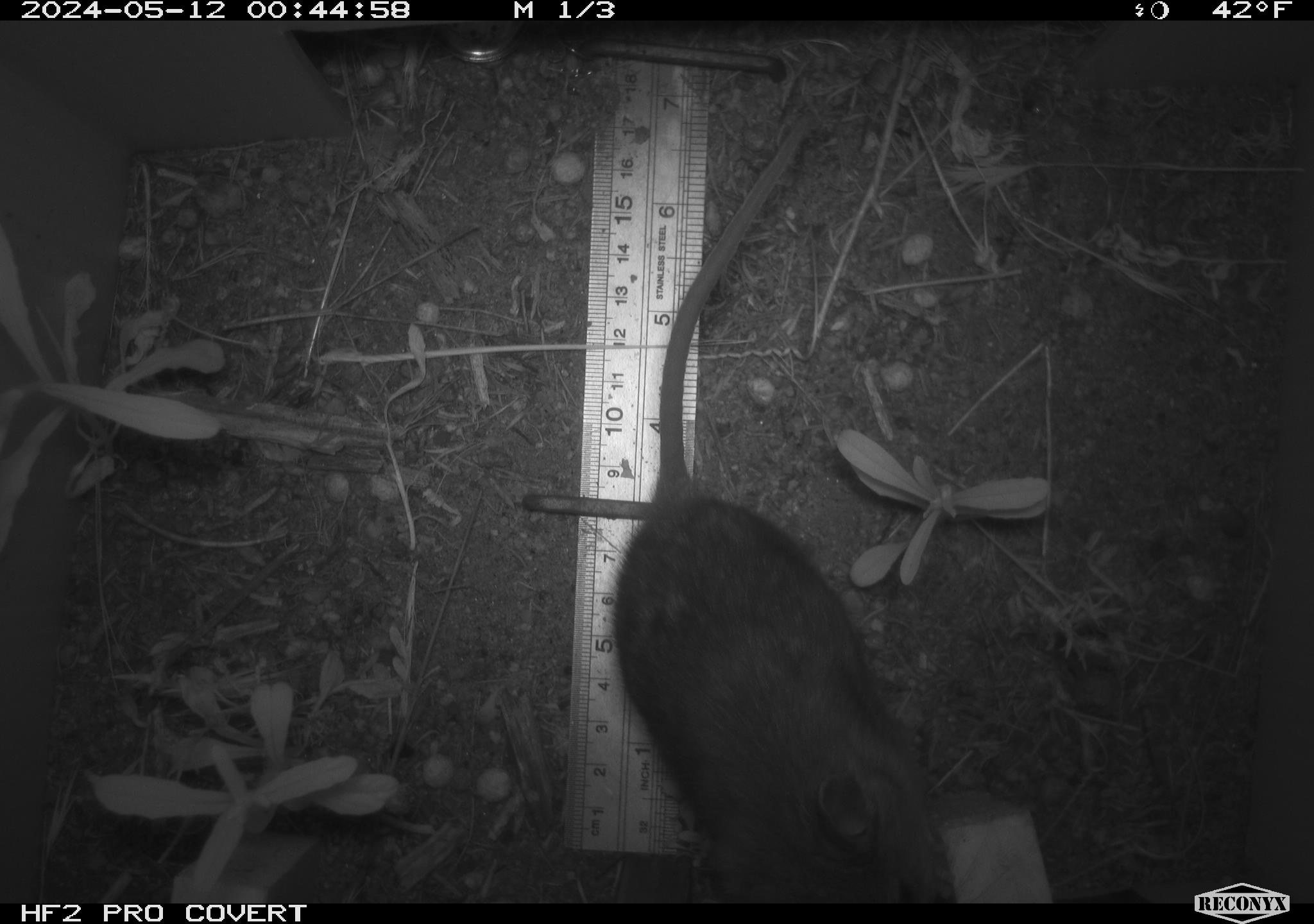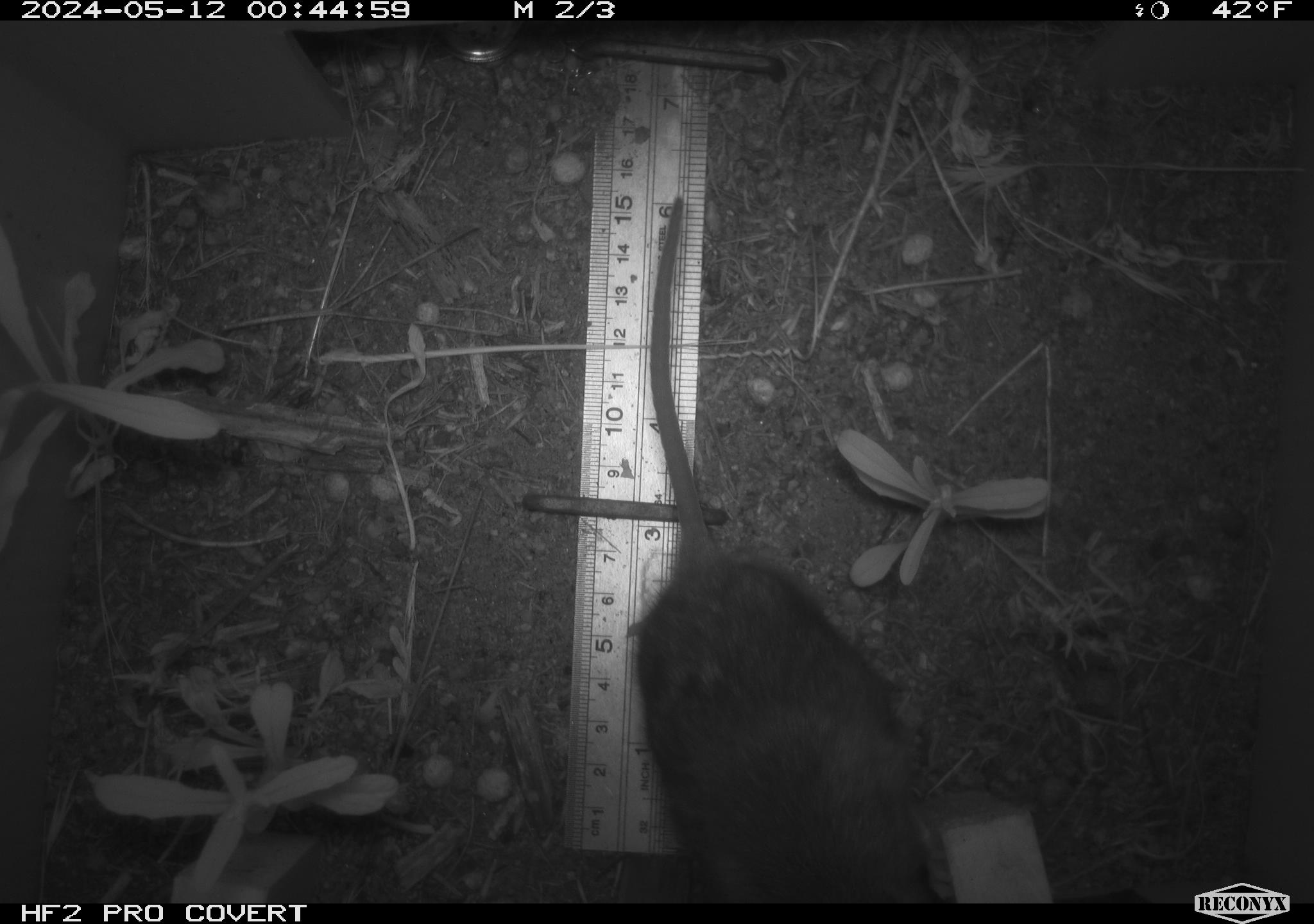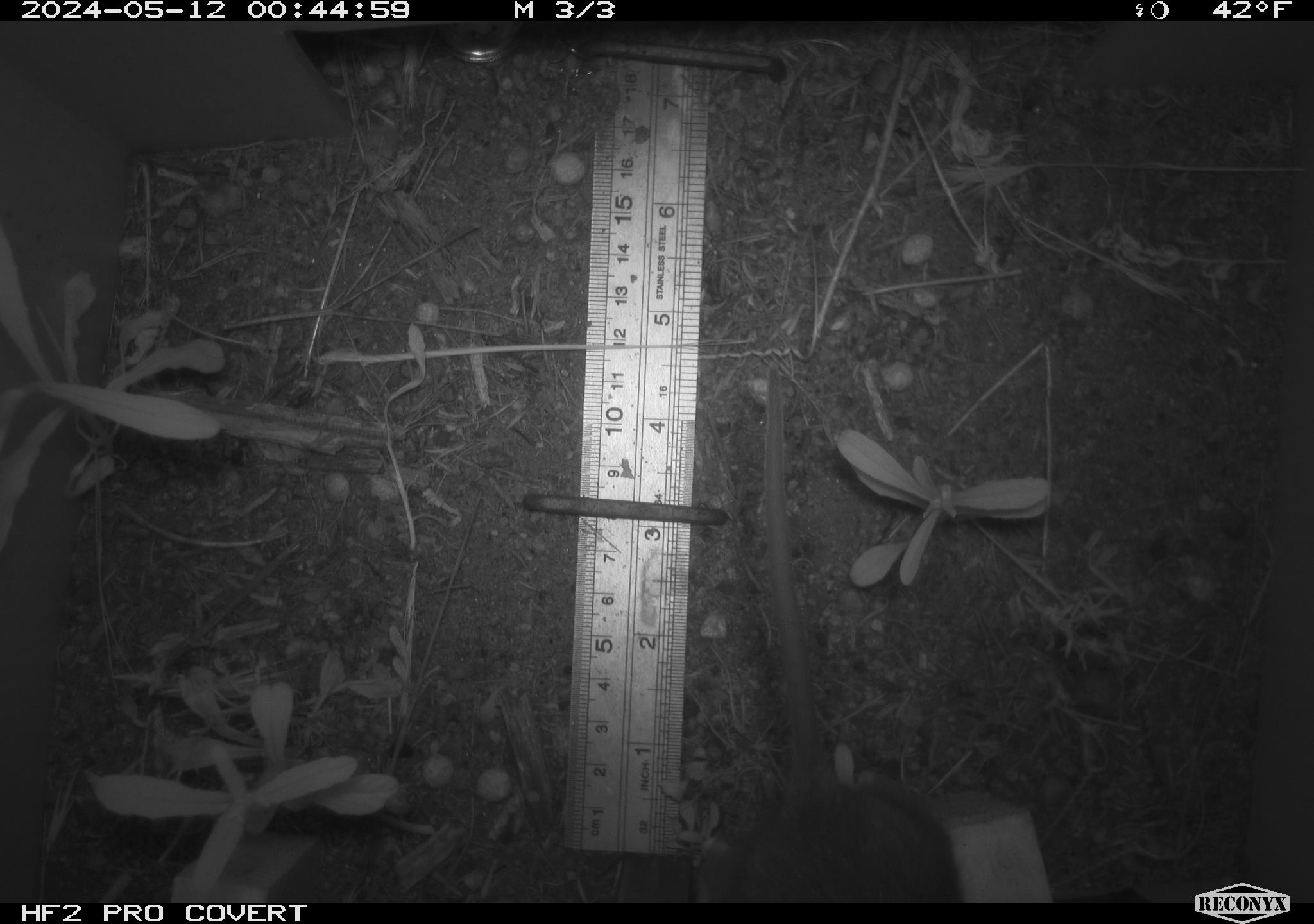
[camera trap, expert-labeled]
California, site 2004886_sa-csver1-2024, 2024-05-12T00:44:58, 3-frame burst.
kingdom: Animalia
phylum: Chordata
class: Mammalia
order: Rodentia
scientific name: Rodentia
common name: rodent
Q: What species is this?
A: Rodent (Rodentia).